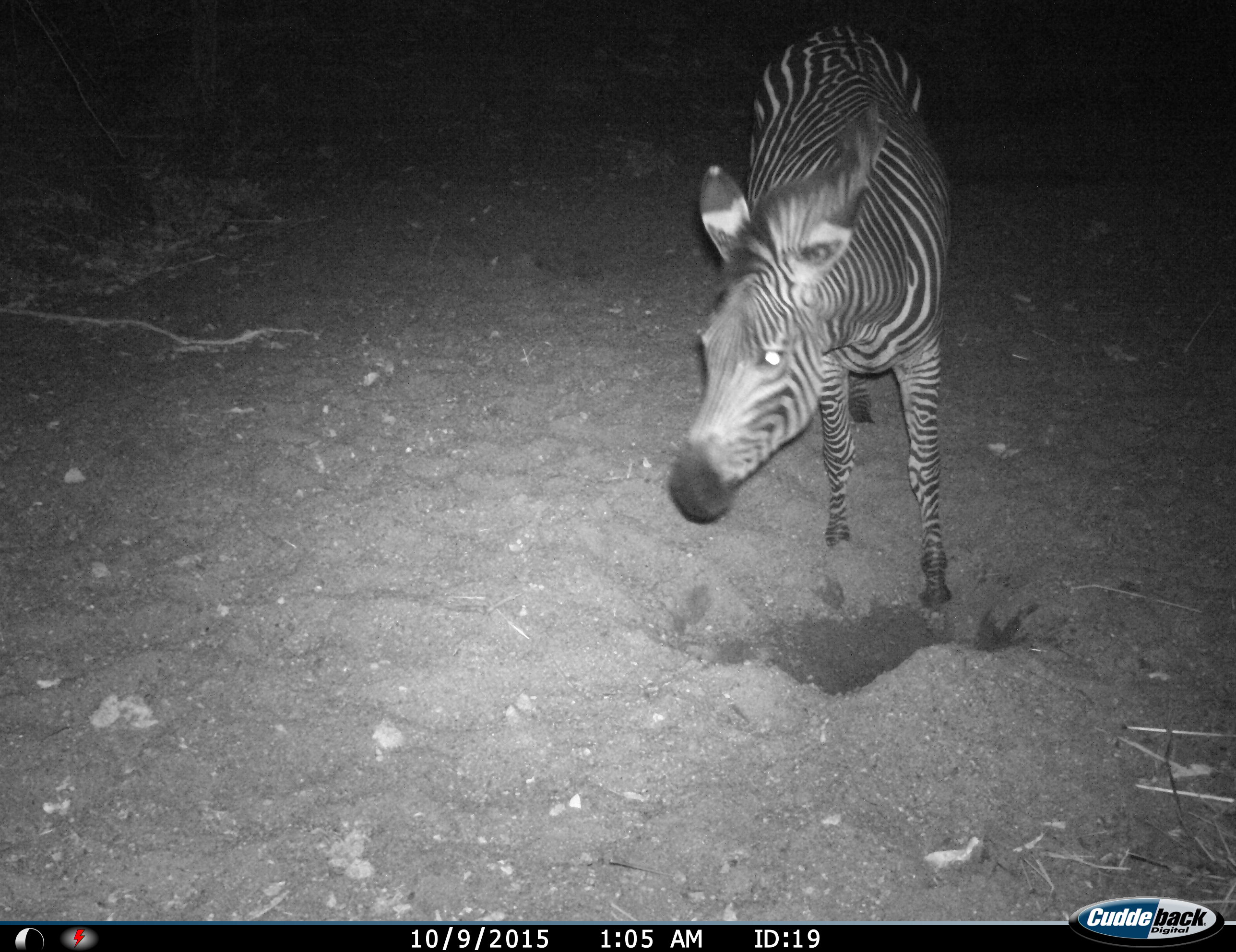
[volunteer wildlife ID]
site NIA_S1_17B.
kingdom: Animalia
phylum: Chordata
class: Mammalia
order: Perissodactyla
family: Equidae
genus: Equus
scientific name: Equus quagga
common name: plains zebra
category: zebraplains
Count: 1.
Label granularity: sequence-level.